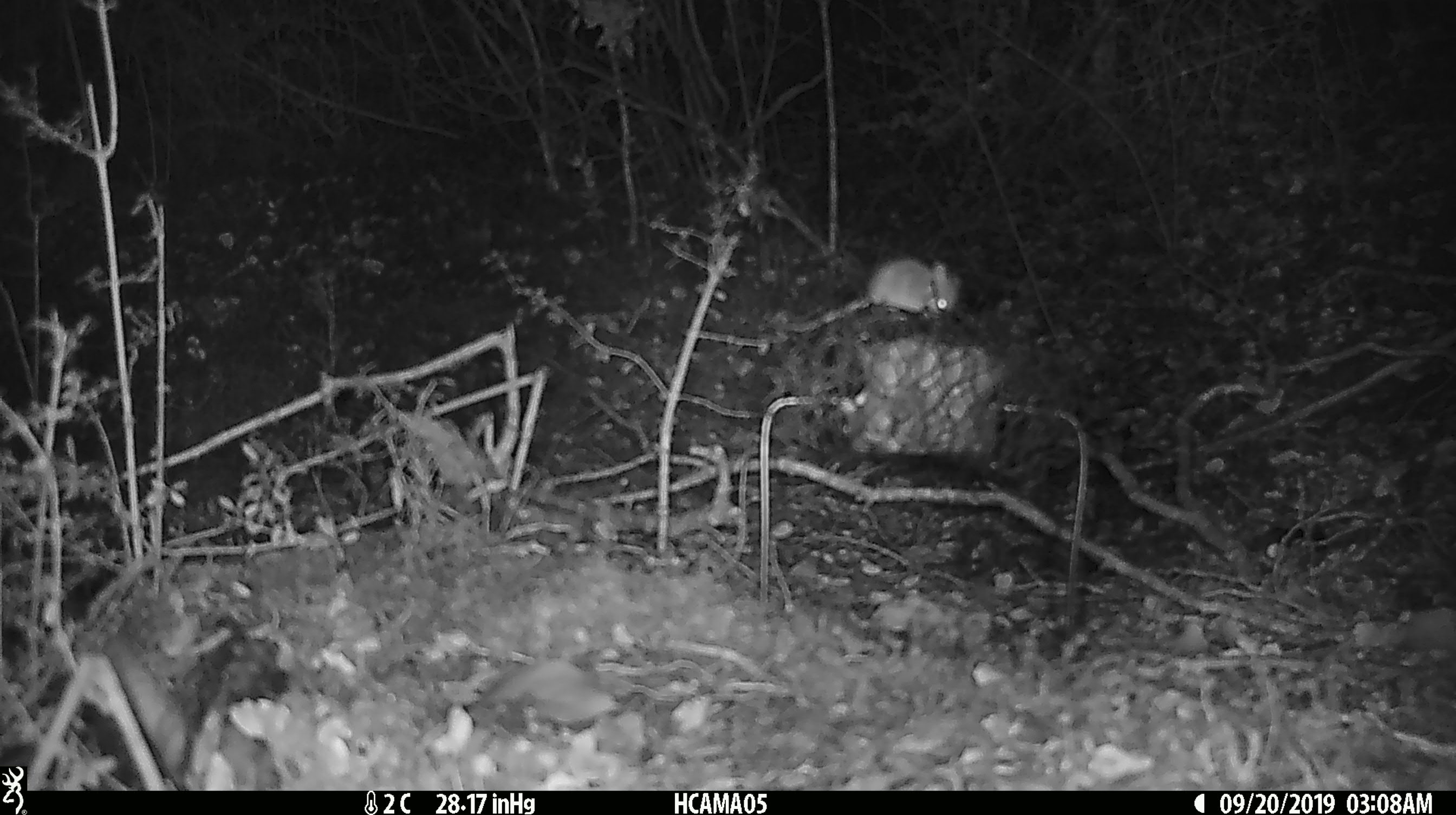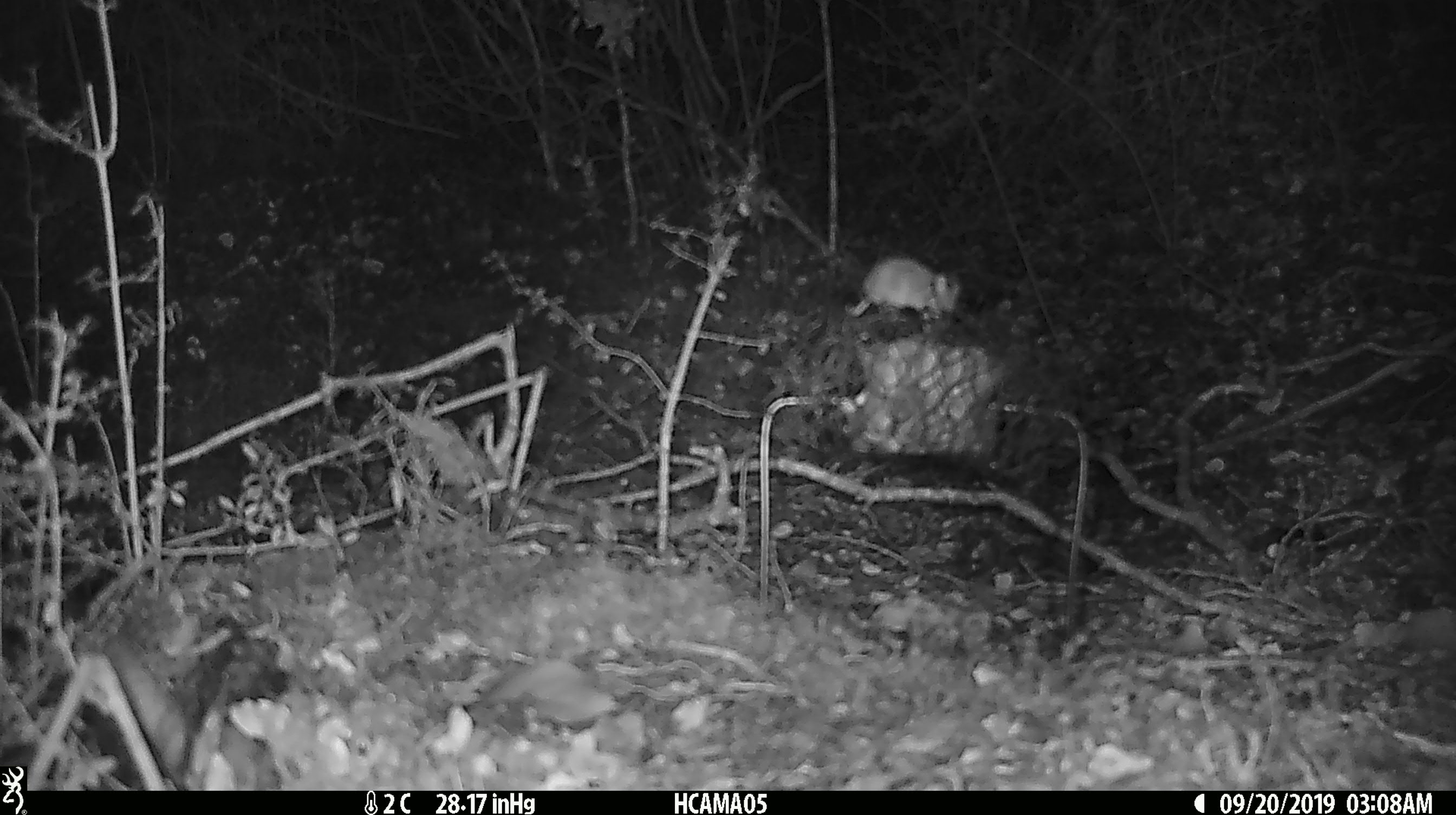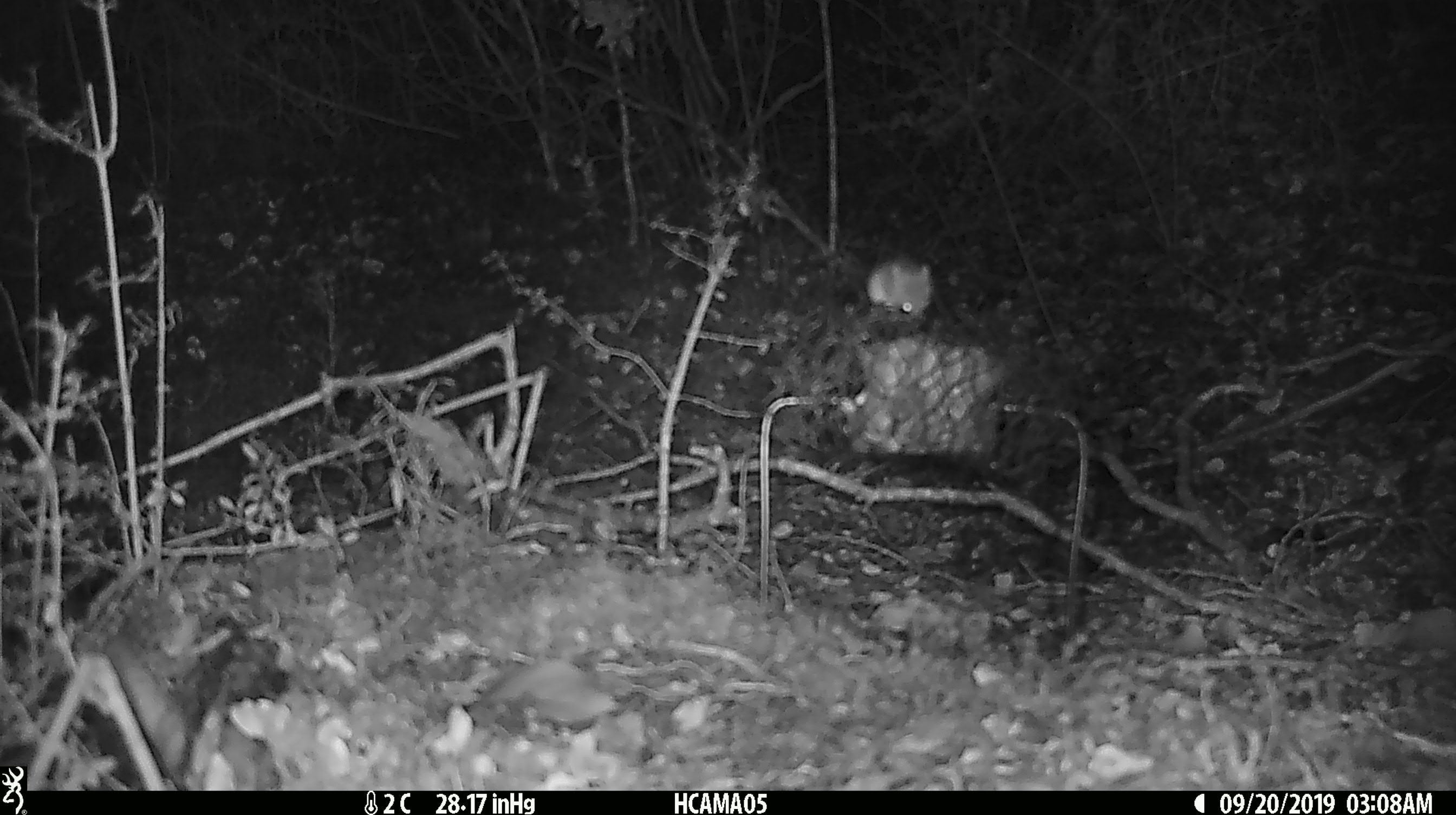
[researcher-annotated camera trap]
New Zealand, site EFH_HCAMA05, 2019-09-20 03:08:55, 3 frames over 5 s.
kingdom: Animalia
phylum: Chordata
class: Mammalia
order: Rodentia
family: Muridae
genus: Mus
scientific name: Mus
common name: mouse